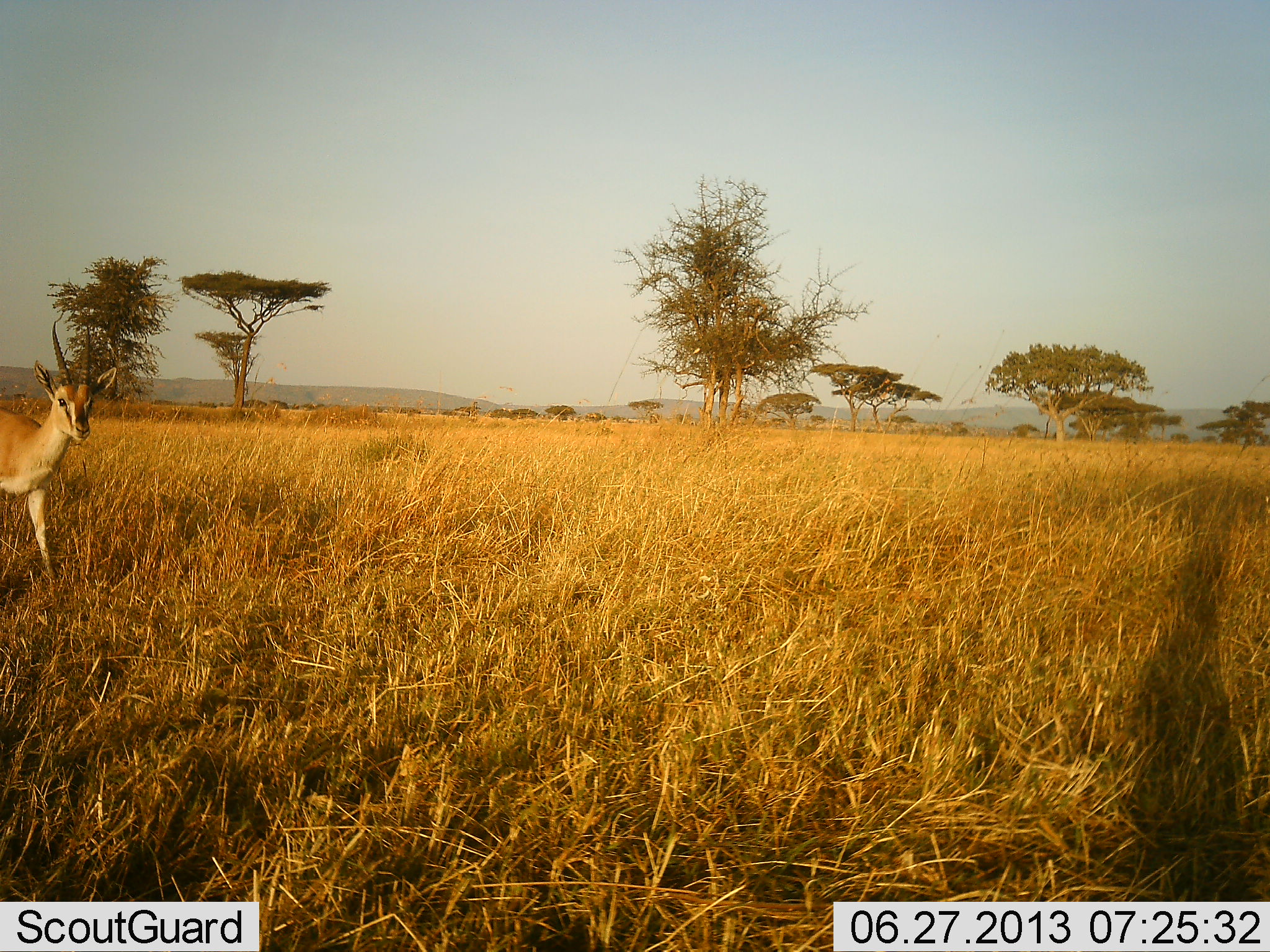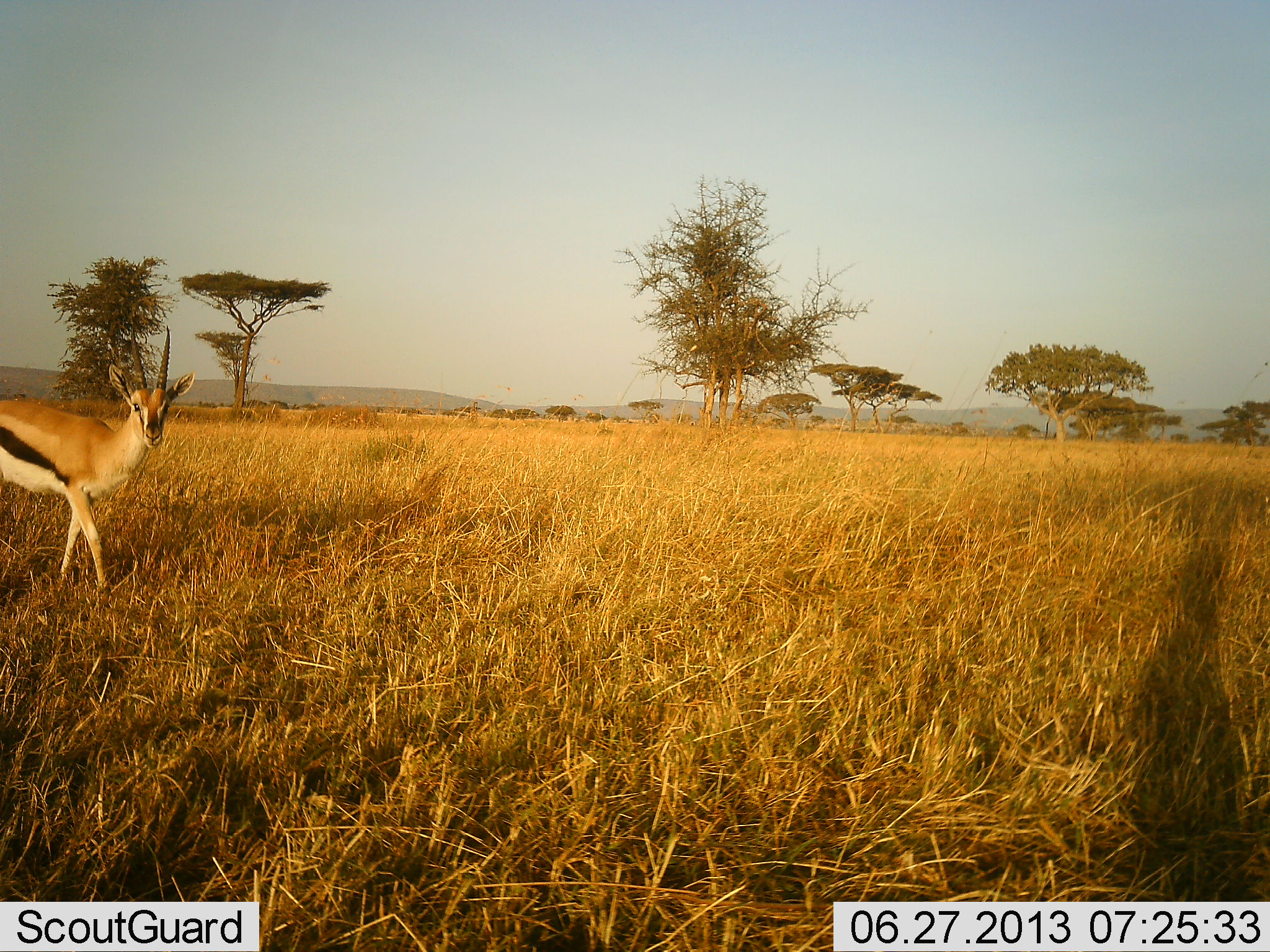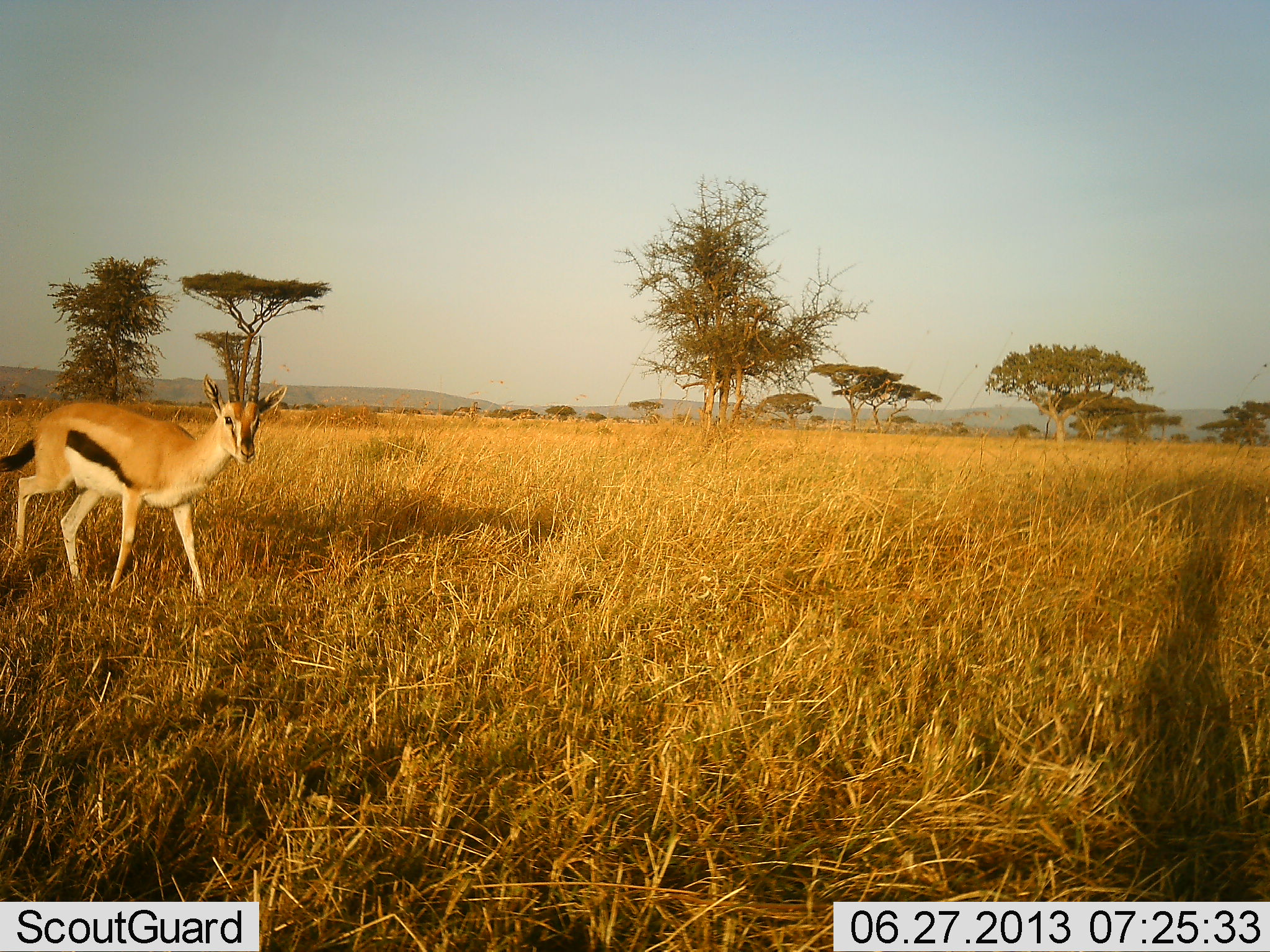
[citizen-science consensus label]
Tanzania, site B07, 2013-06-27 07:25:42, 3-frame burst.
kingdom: Animalia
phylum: Chordata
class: Mammalia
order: Artiodactyla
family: Bovidae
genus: Eudorcas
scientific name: Eudorcas thomsonii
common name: thomson's gazelle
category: gazellethomsons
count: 1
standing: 22%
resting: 0%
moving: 83%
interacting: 0%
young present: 0%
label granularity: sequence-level